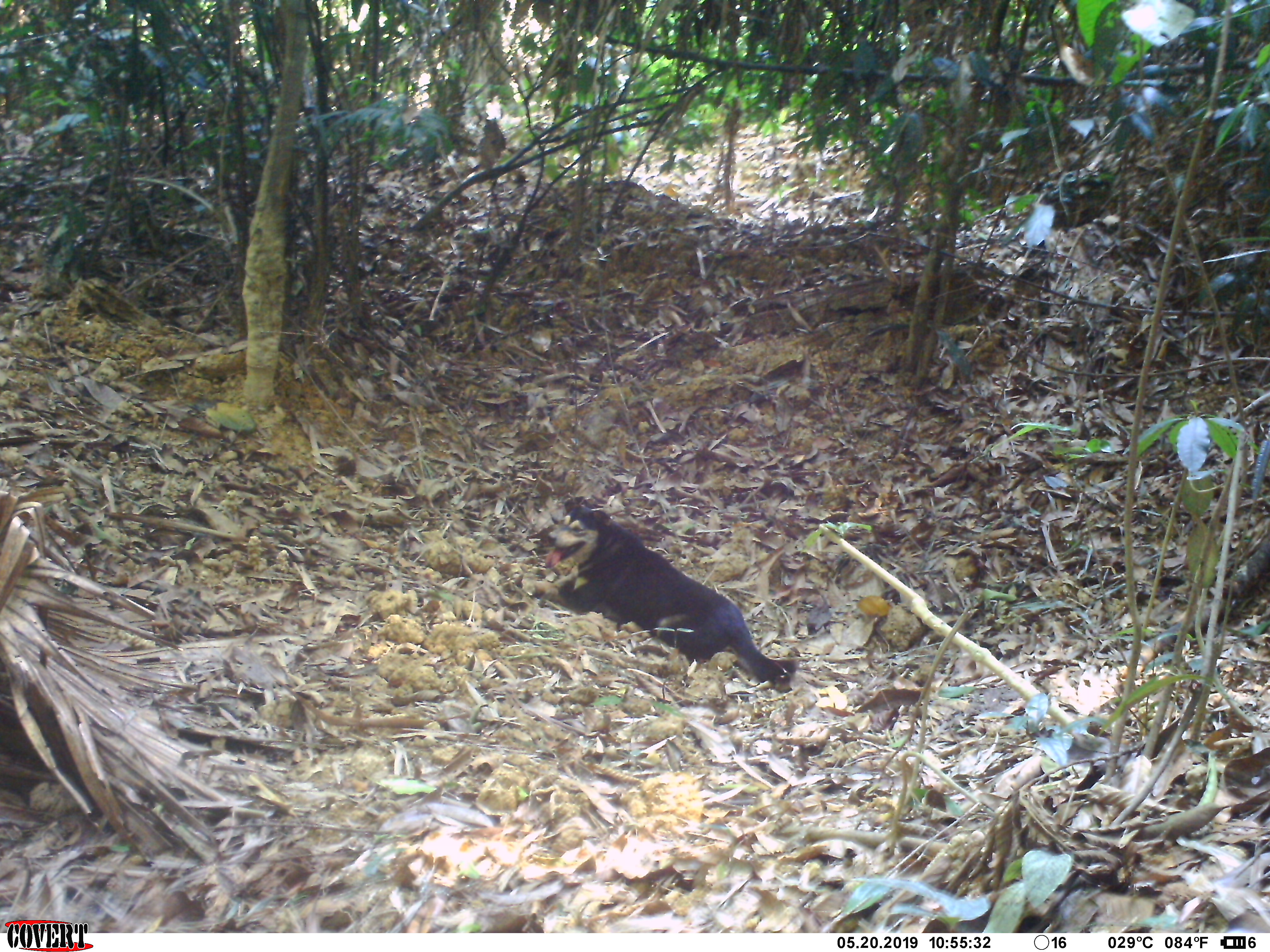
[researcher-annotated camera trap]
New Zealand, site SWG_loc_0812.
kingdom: Animalia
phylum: Chordata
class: Mammalia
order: Carnivora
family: Canidae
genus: Canis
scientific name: Canis familiaris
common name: domestic dog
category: dog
Dog (domestic dog) (Canis familiaris).